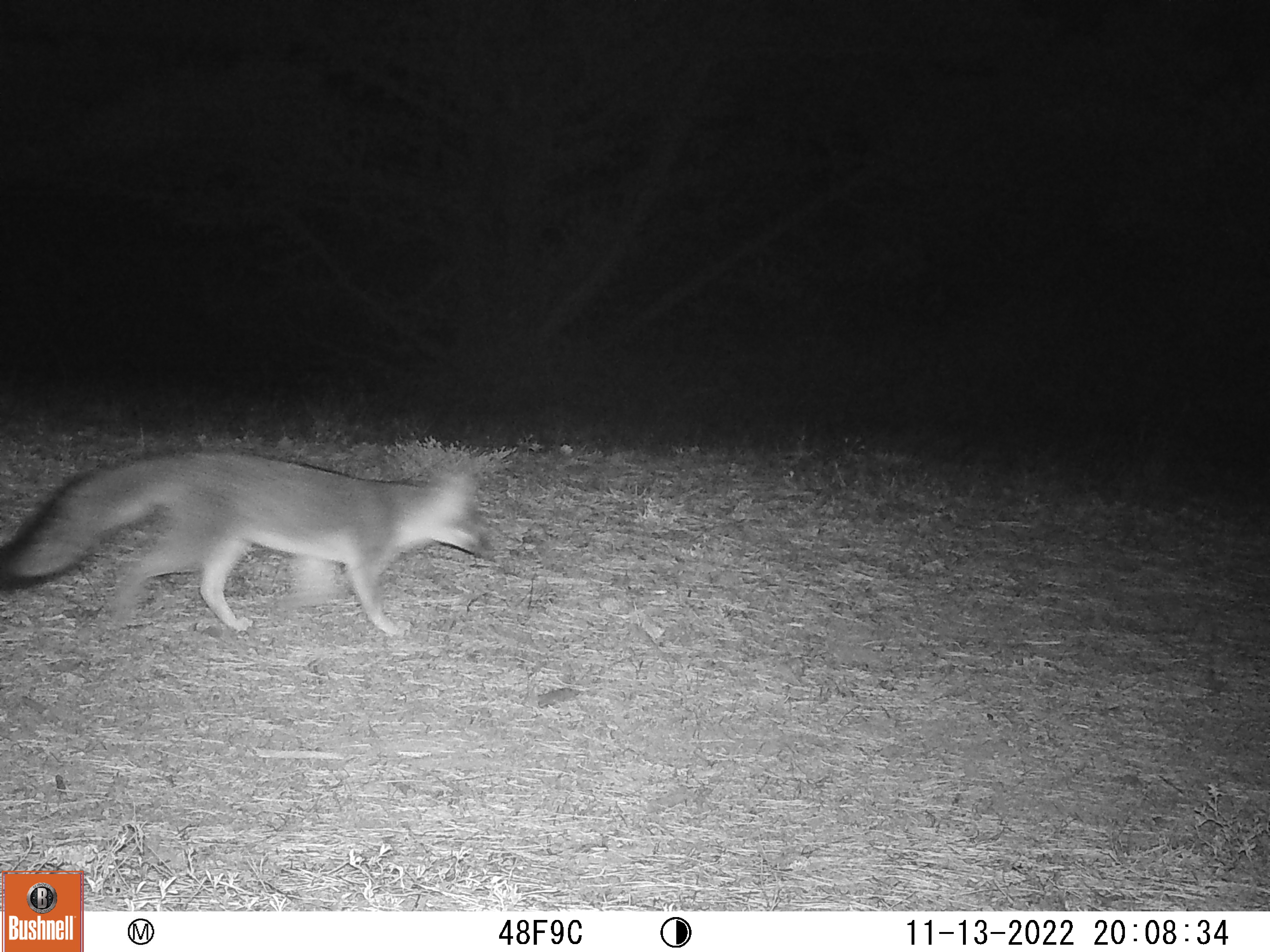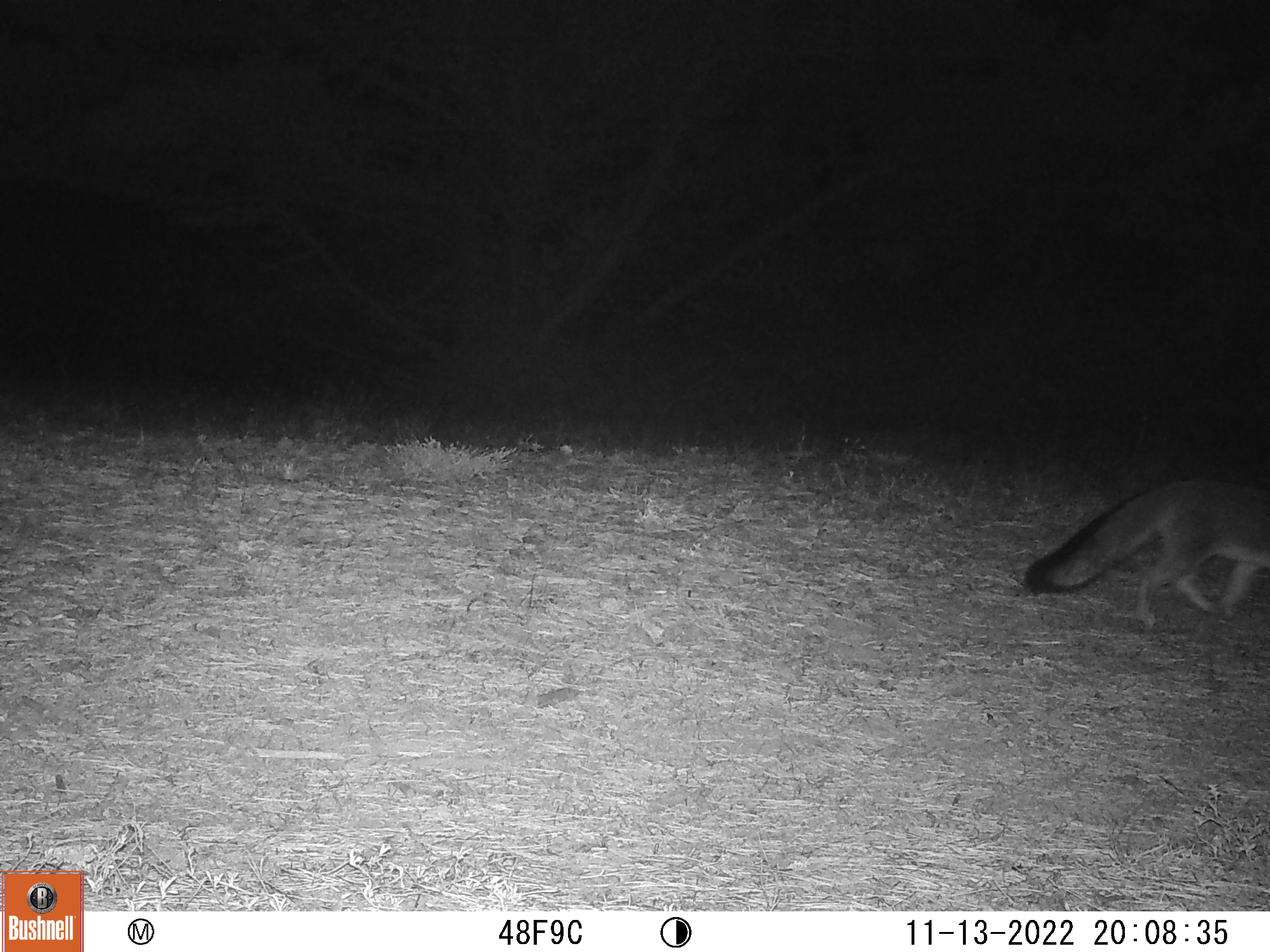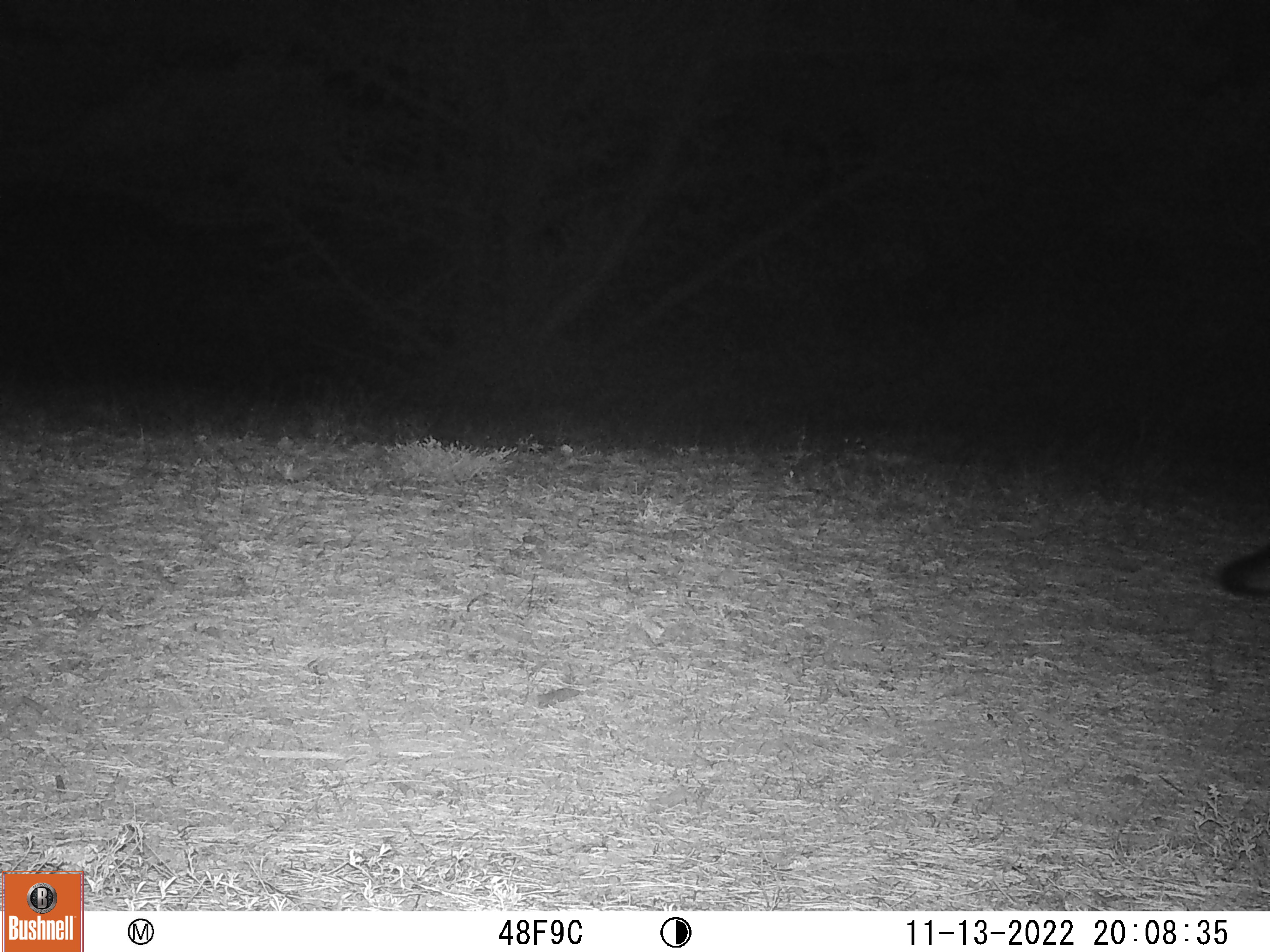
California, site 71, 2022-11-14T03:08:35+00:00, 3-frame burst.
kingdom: Animalia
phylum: Chordata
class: Mammalia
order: Carnivora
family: Canidae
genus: Urocyon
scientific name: Urocyon cinereoargenteus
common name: gray fox